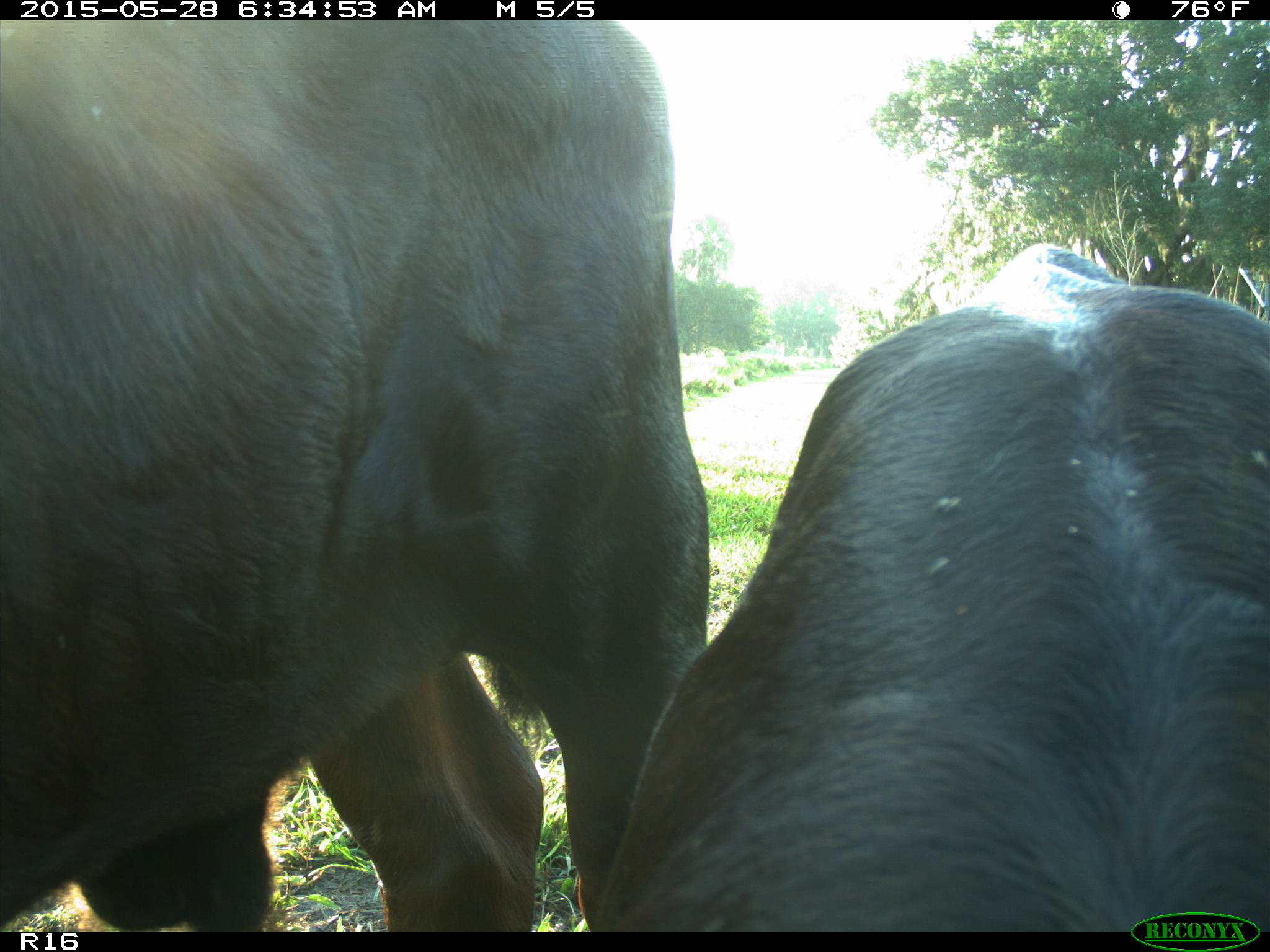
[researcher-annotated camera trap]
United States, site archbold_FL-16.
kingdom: Animalia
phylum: Chordata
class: Mammalia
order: Artiodactyla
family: Bovidae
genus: Bos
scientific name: Bos taurus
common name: domestic cow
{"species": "Bos taurus (domestic cow)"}